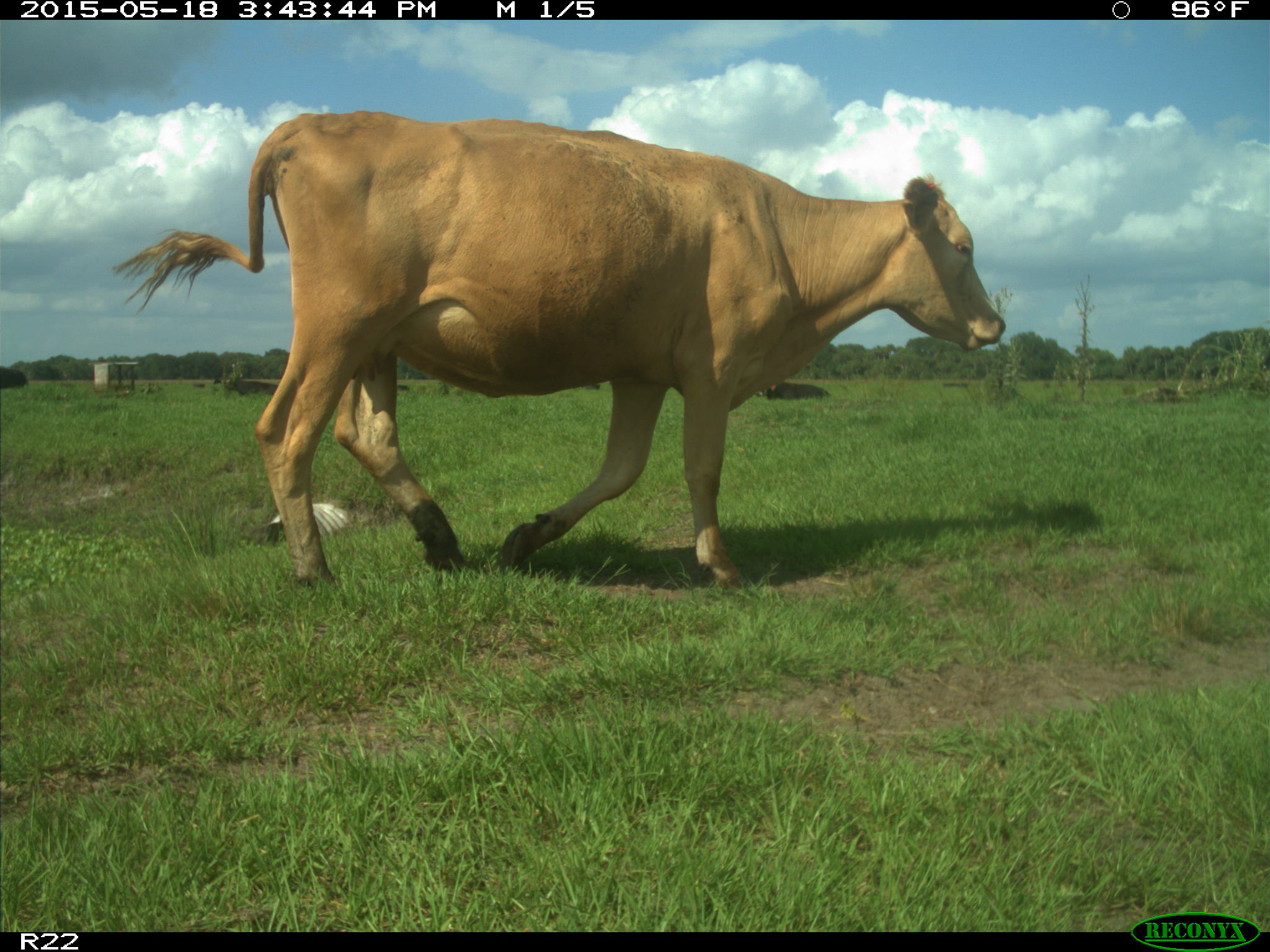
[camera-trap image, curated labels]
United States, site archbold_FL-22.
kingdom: Animalia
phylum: Chordata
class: Mammalia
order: Artiodactyla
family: Bovidae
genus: Bos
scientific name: Bos taurus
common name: domestic cow